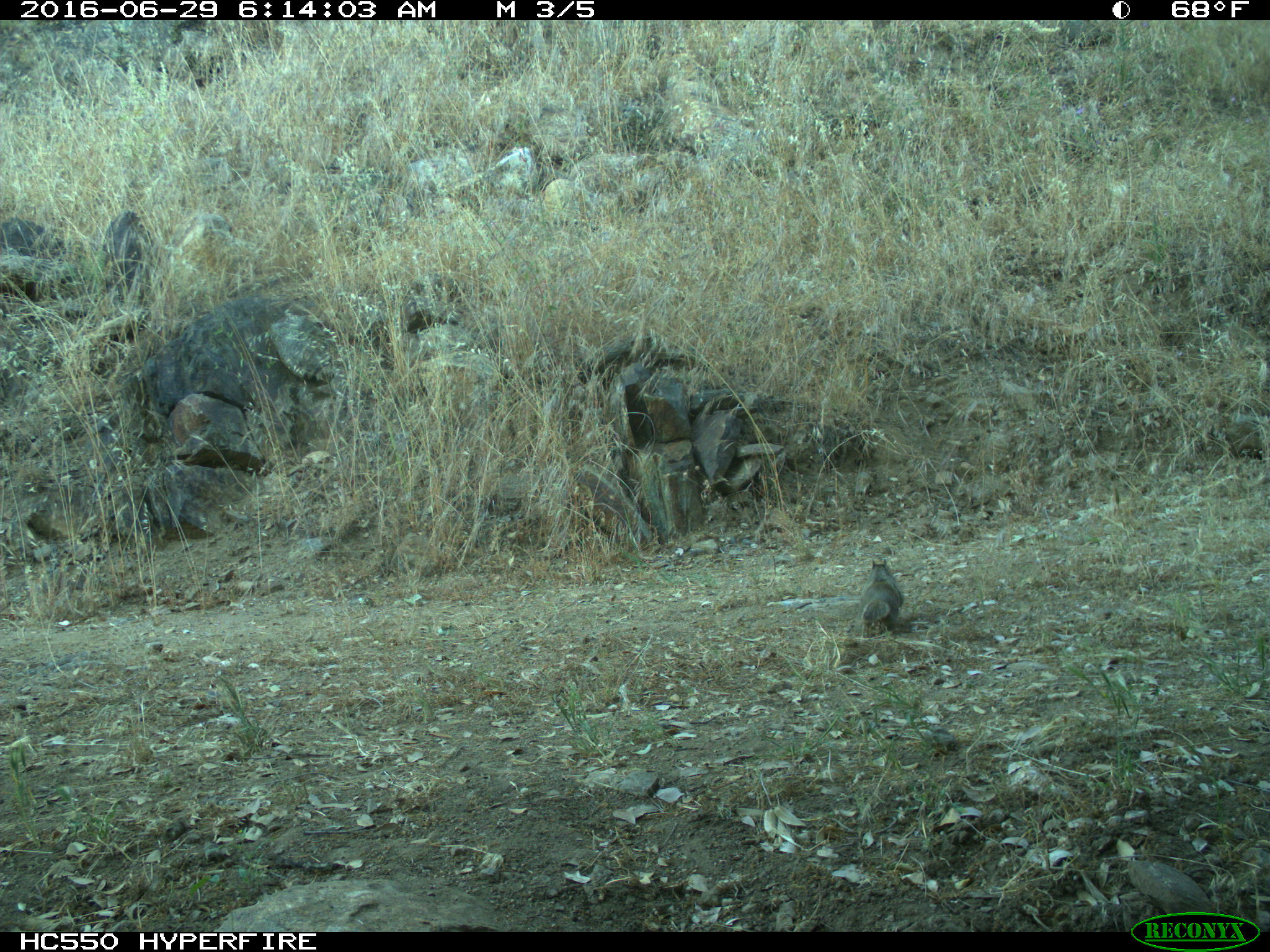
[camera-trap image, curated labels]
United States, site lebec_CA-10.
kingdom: Animalia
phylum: Chordata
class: Mammalia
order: Rodentia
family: Sciuridae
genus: Otospermophilus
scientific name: Otospermophilus beecheyi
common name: california ground squirrel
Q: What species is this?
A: Otospermophilus beecheyi (california ground squirrel).